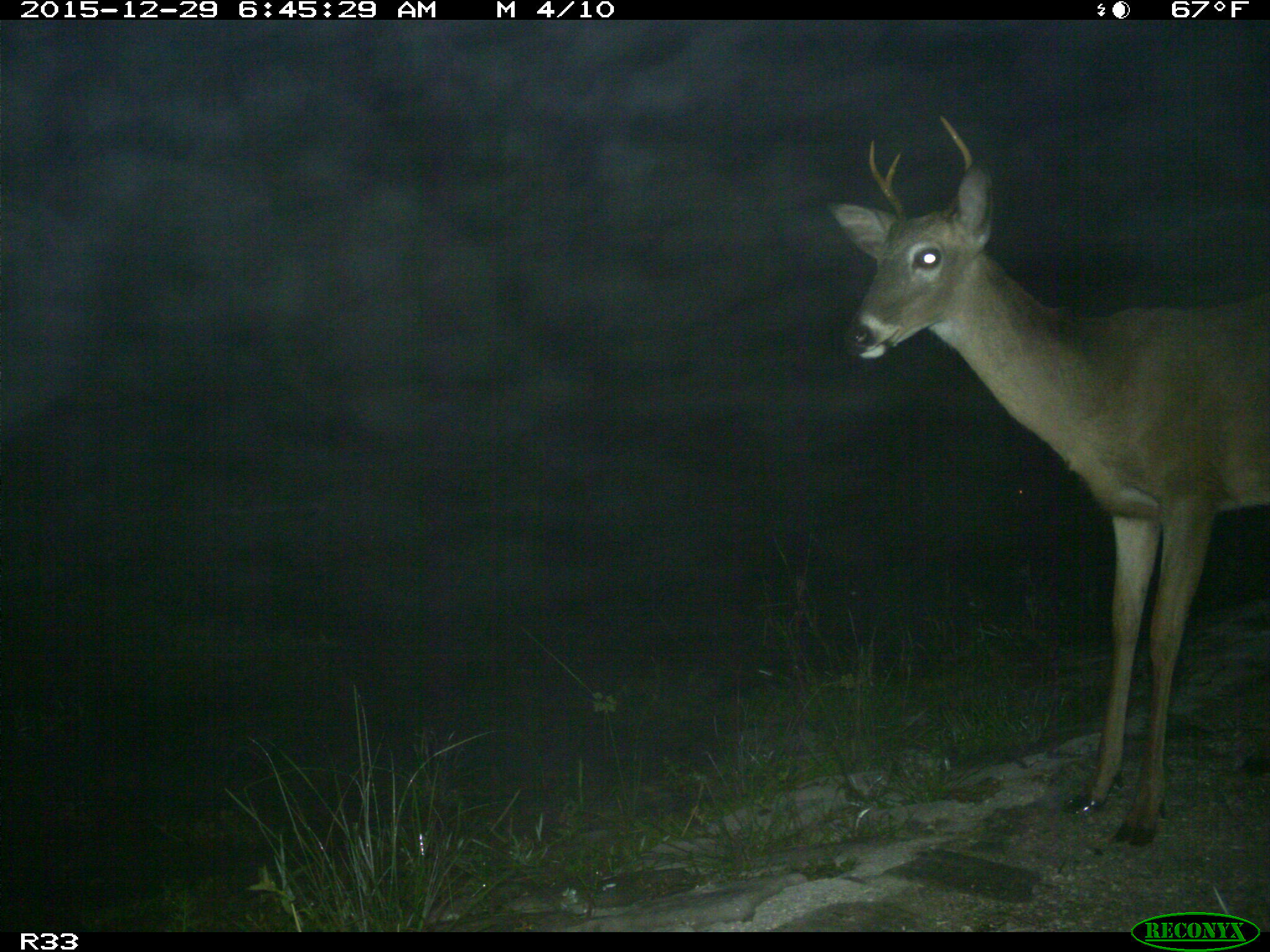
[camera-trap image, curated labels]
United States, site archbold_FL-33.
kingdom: Animalia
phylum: Chordata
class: Mammalia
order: Artiodactyla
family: Cervidae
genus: Odocoileus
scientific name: Odocoileus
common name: deer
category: unidentified deer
Unidentified deer (deer) (Odocoileus).